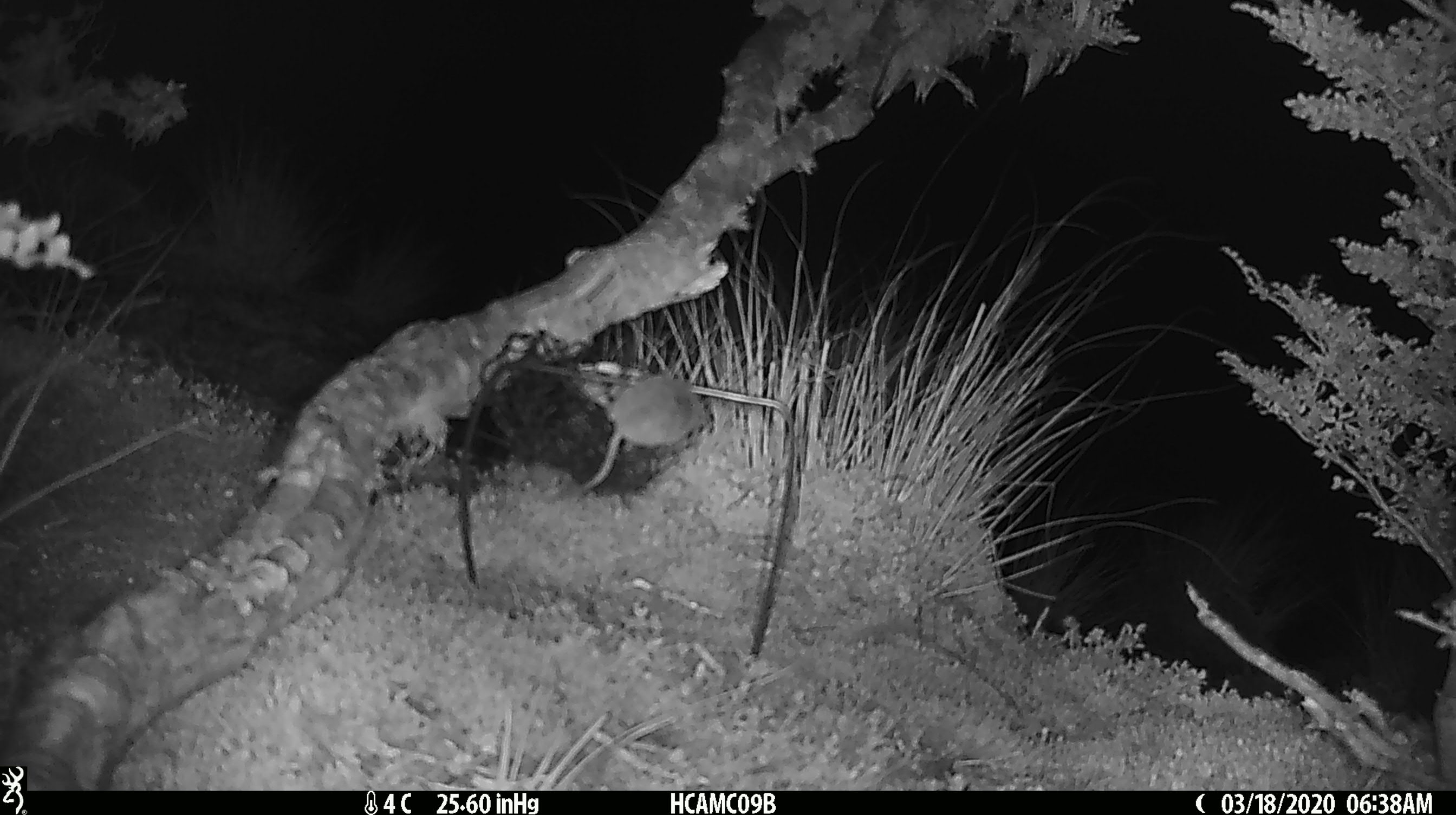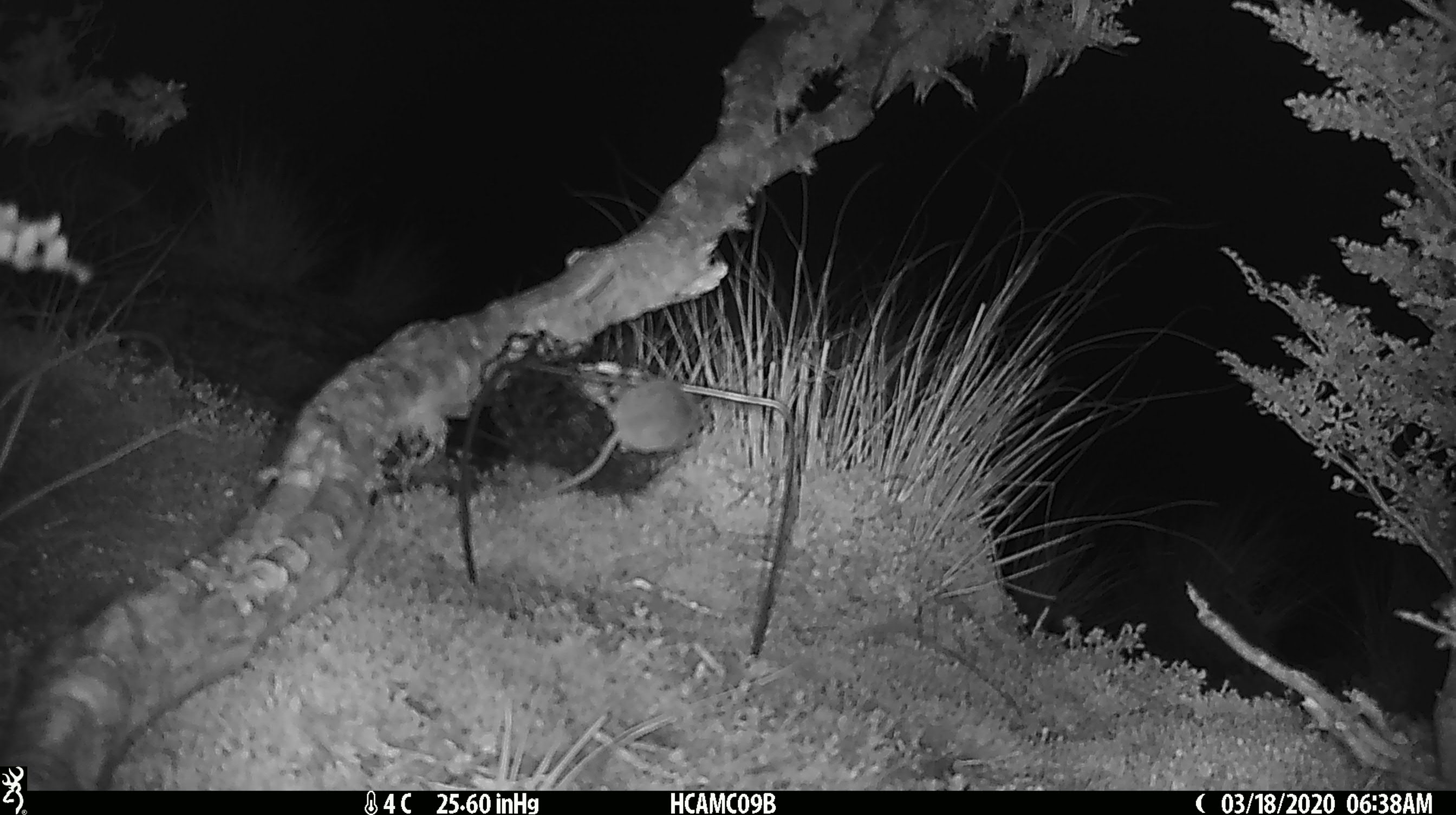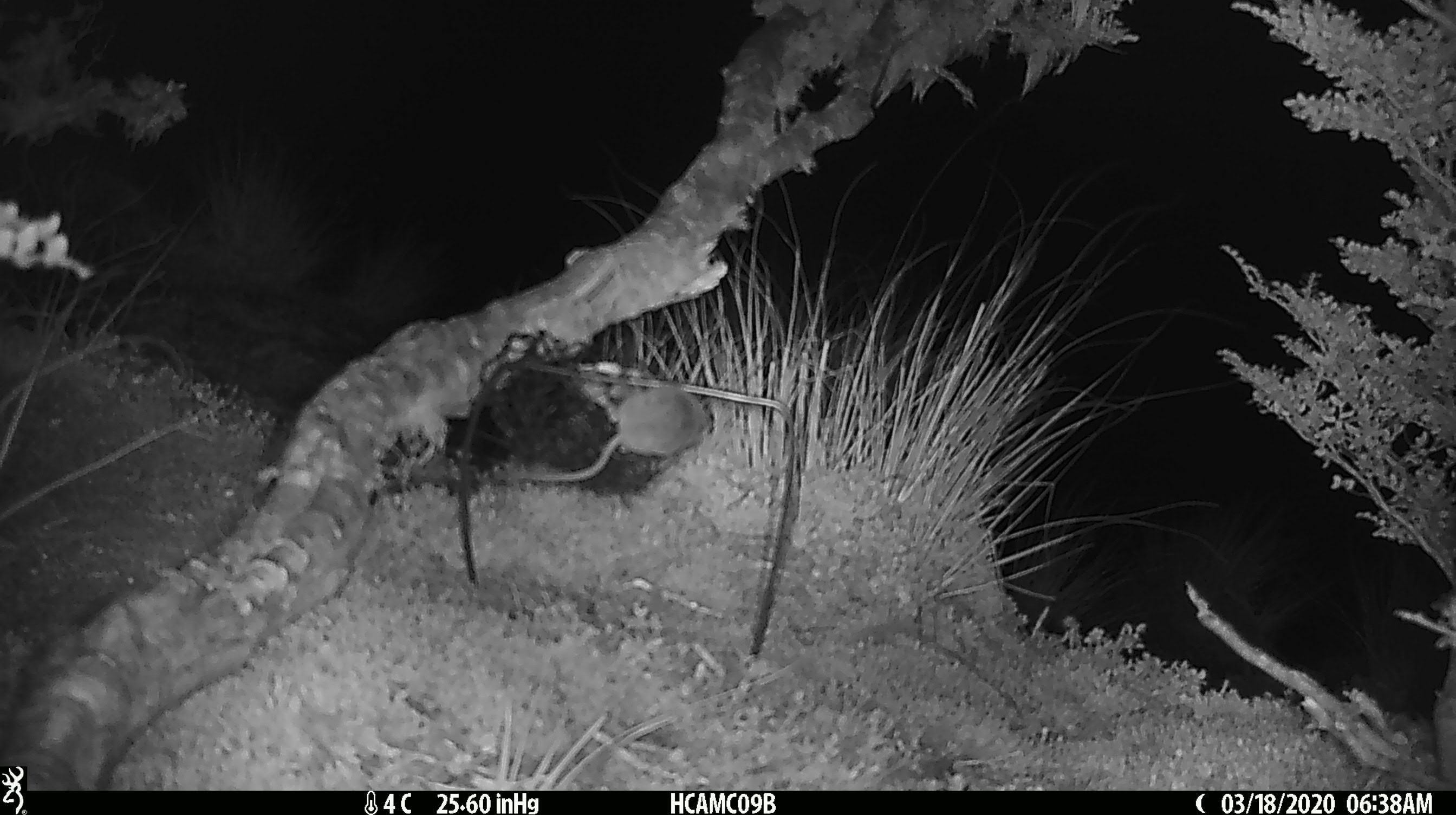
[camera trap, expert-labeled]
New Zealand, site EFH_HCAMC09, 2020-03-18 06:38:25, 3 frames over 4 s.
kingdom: Animalia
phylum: Chordata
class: Mammalia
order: Rodentia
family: Muridae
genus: Mus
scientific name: Mus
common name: mouse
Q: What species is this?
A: Mouse (Mus).